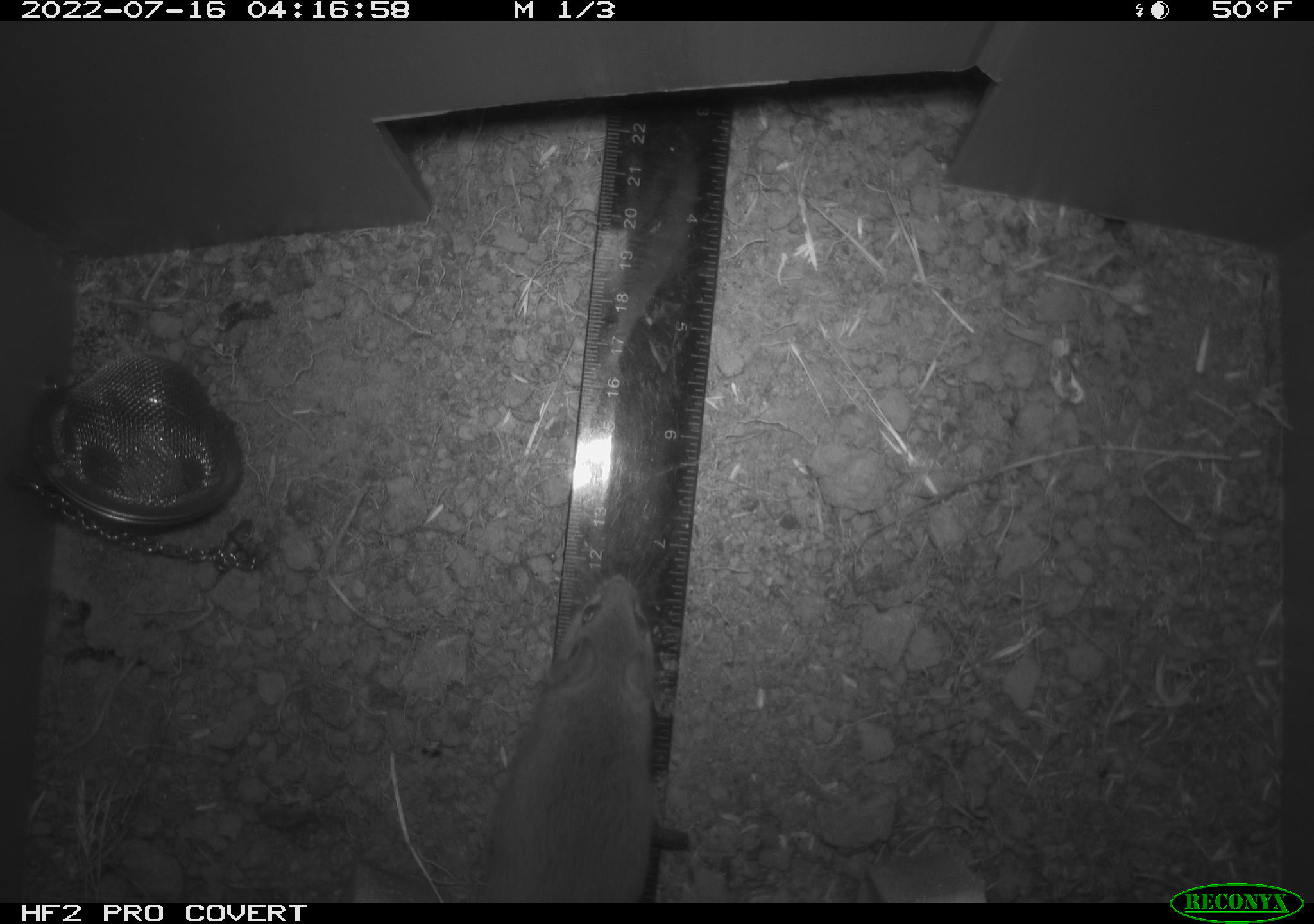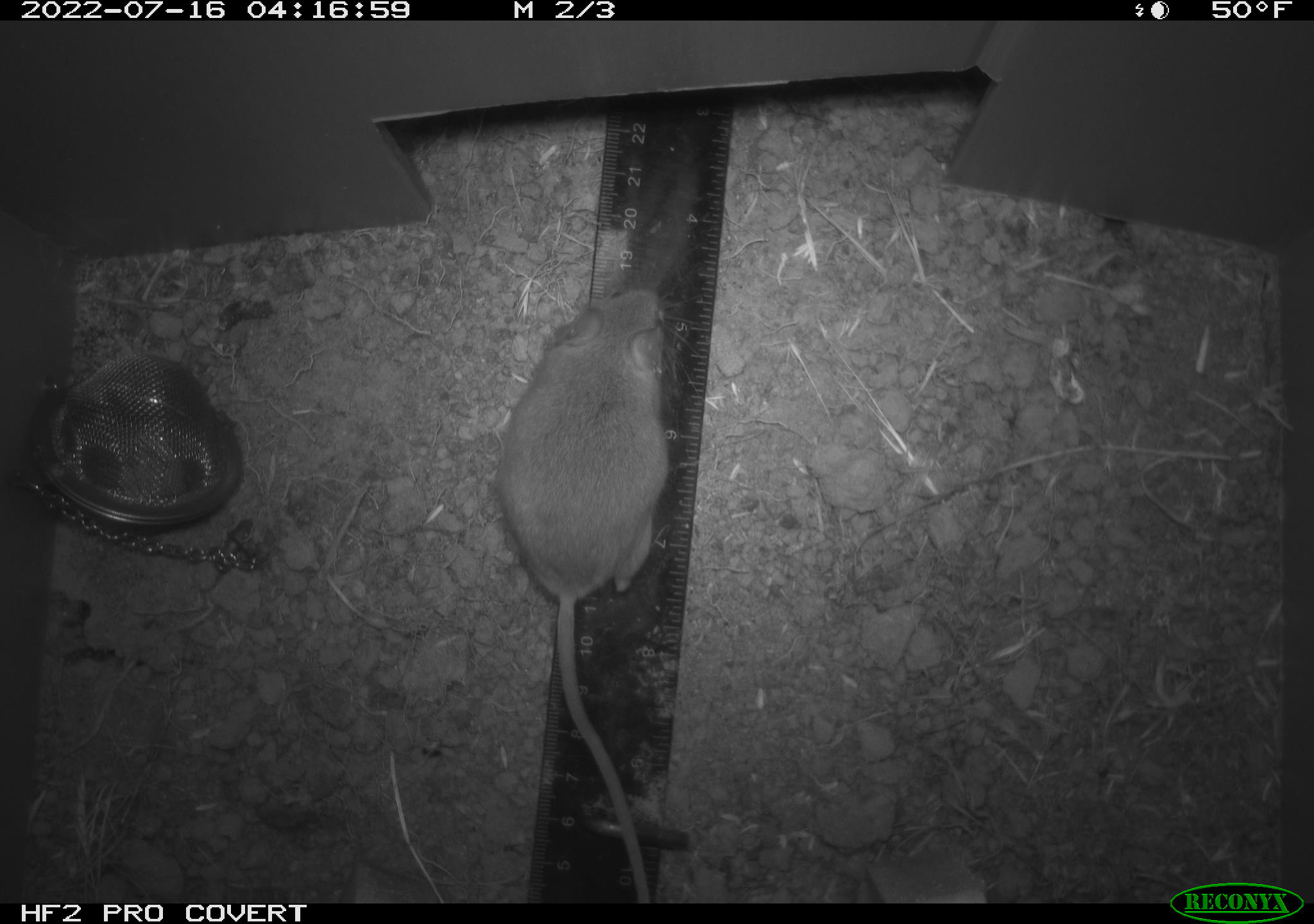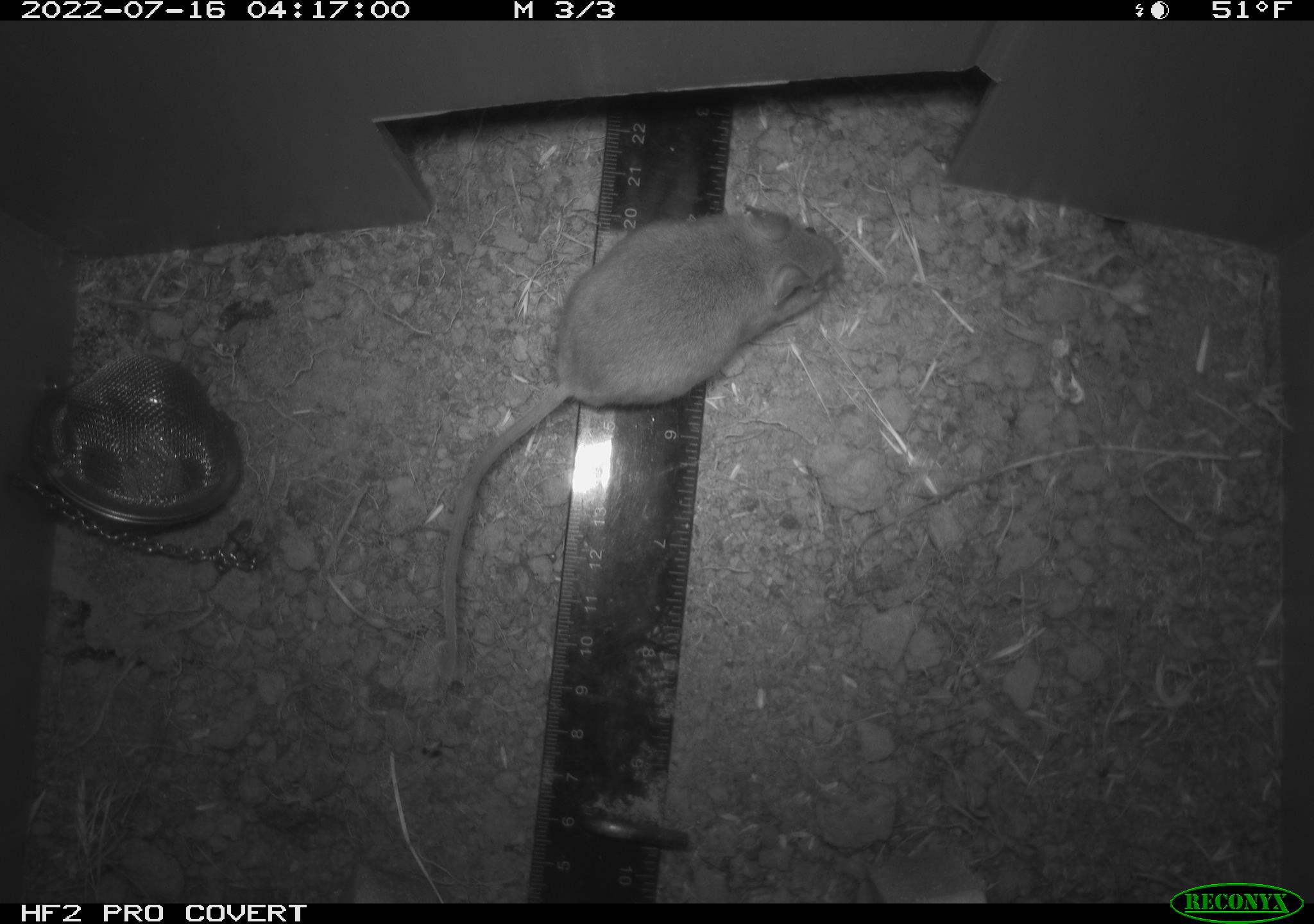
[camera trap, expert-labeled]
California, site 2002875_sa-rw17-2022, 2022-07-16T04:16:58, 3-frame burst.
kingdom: Animalia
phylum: Chordata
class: Mammalia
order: Rodentia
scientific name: Rodentia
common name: mouse species